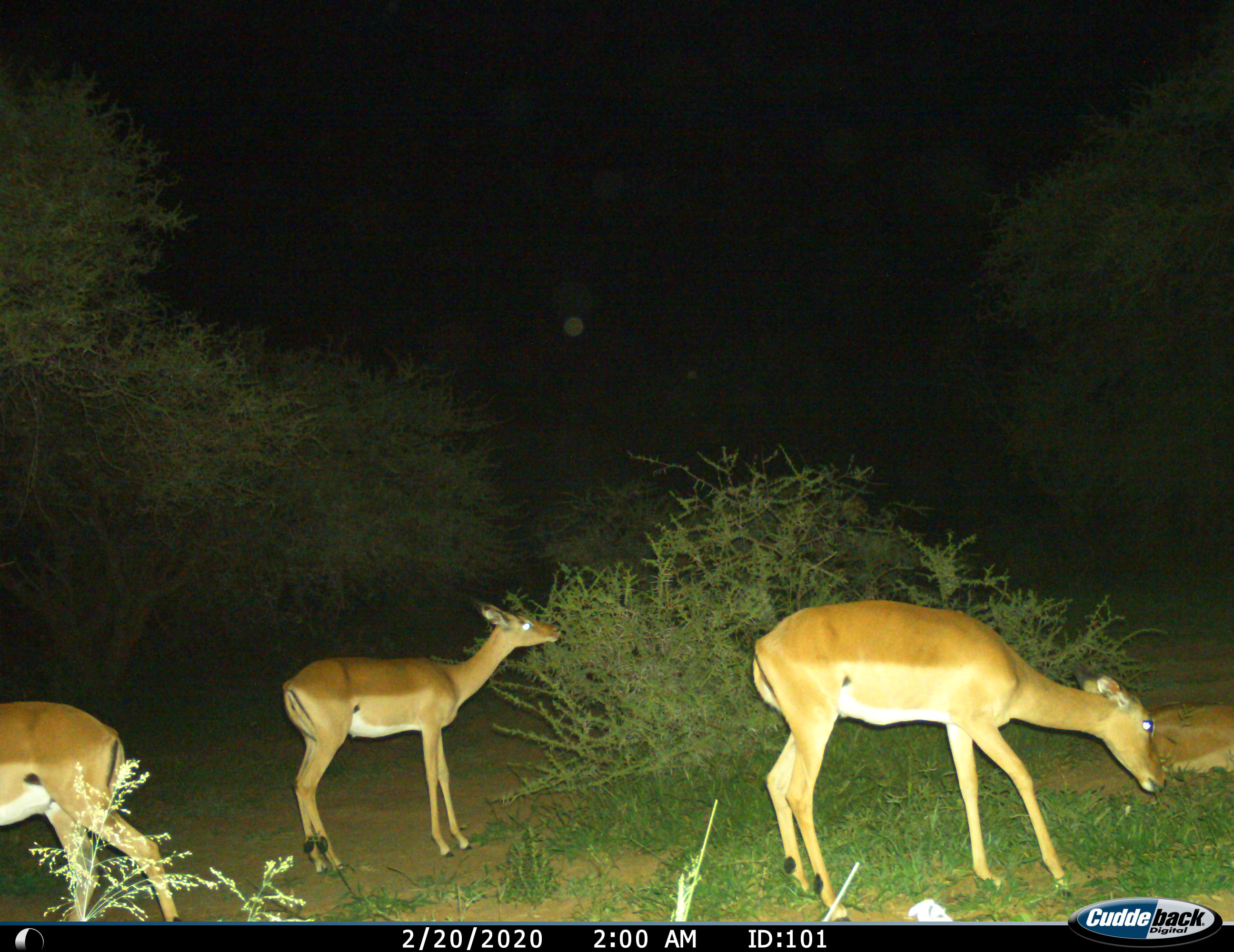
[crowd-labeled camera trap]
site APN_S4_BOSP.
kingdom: Animalia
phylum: Chordata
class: Mammalia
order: Artiodactyla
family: Bovidae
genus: Aepyceros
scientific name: Aepyceros melampus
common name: impala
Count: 3.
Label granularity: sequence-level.